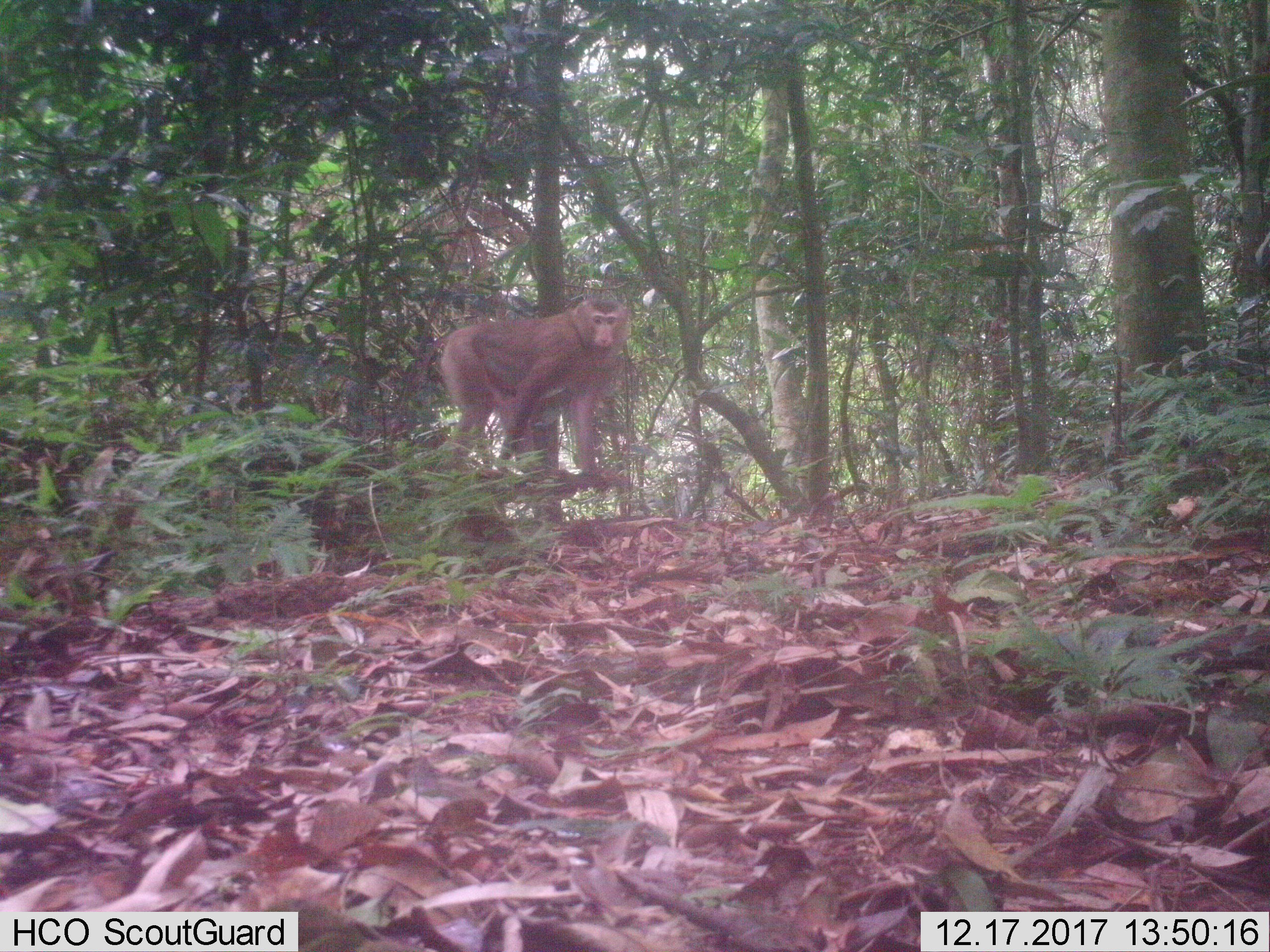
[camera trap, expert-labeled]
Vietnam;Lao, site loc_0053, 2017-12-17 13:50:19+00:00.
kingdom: Animalia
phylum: Chordata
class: Mammalia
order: Primates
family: Cercopithecidae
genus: Macaca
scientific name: Macaca nemestrina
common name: pig-tailed macaque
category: pig tailed macaque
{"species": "pig tailed macaque (pig-tailed macaque) (Macaca nemestrina)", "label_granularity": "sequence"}